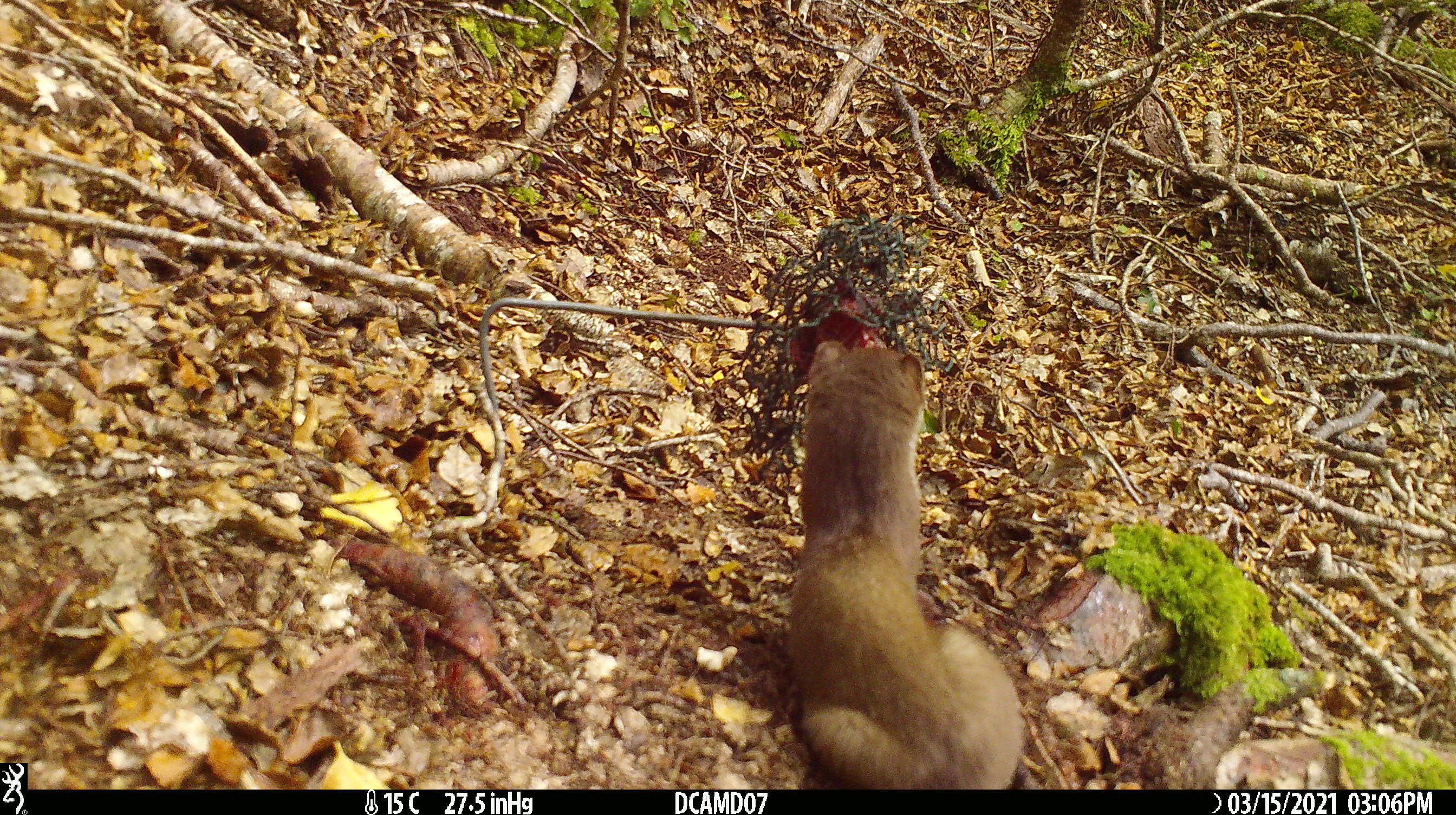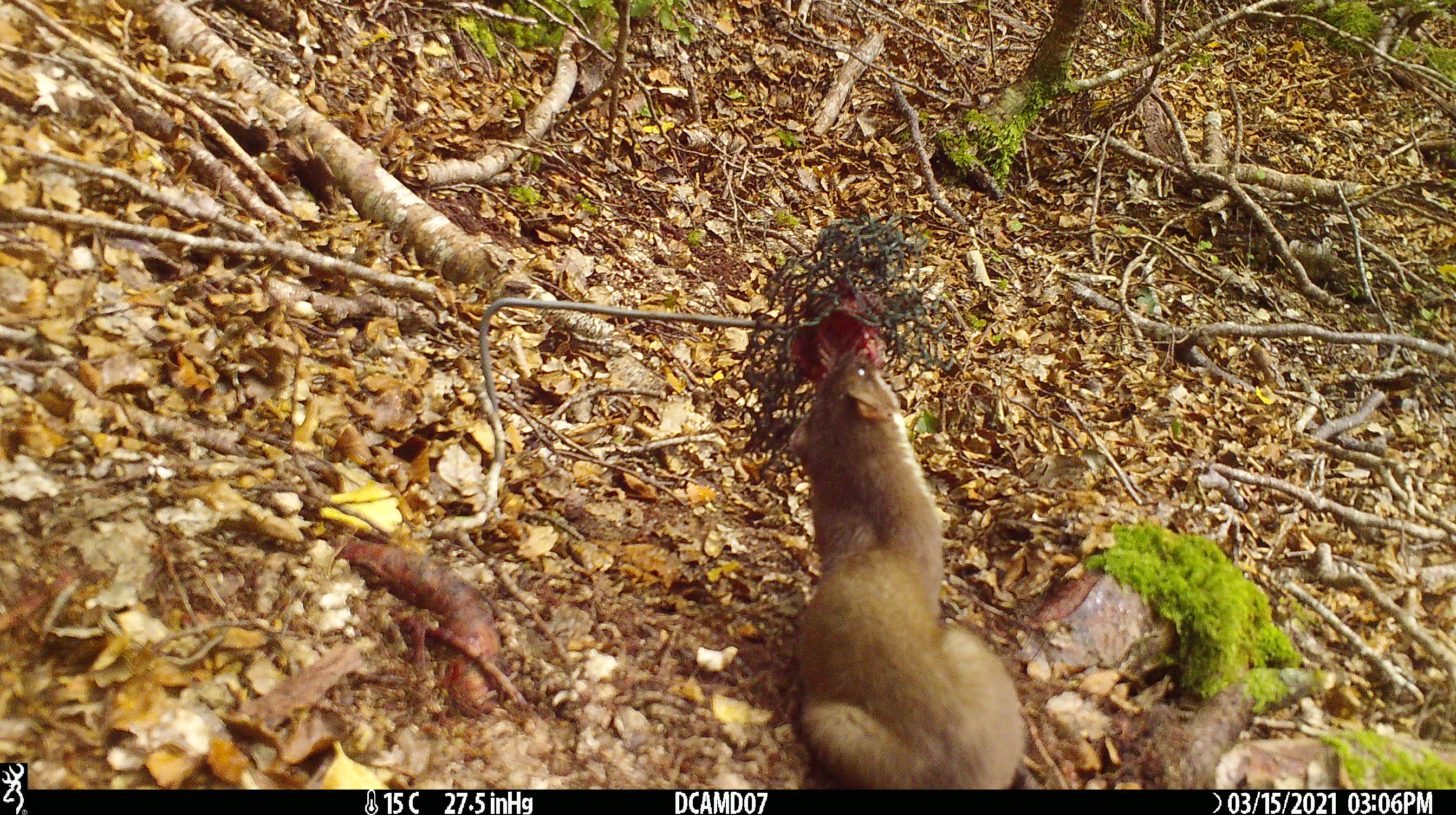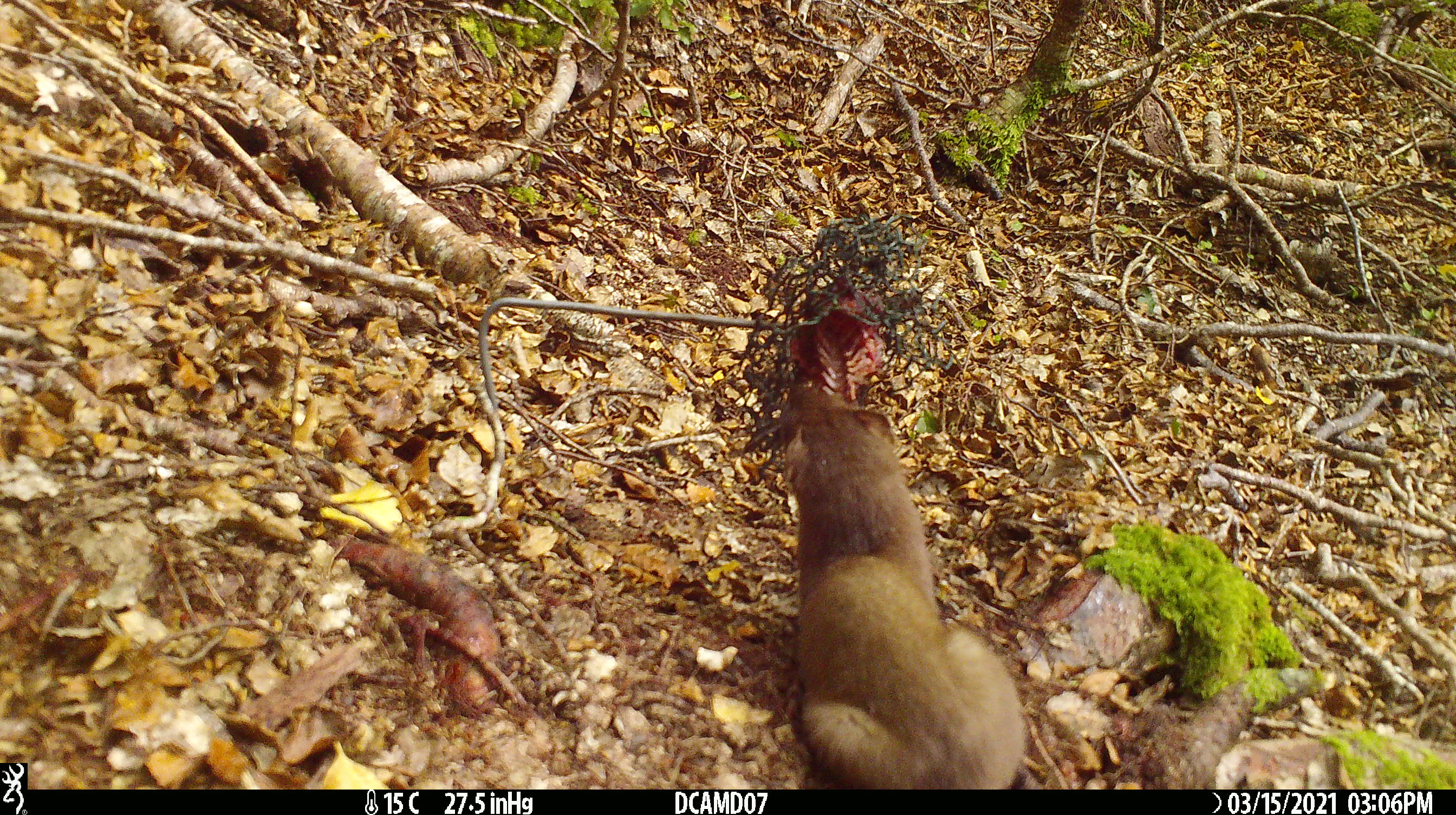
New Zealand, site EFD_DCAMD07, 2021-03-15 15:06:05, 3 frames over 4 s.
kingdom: Animalia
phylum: Chordata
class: Mammalia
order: Carnivora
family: Mustelidae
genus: Mustela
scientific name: Mustela erminea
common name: stoat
Stoat (Mustela erminea).